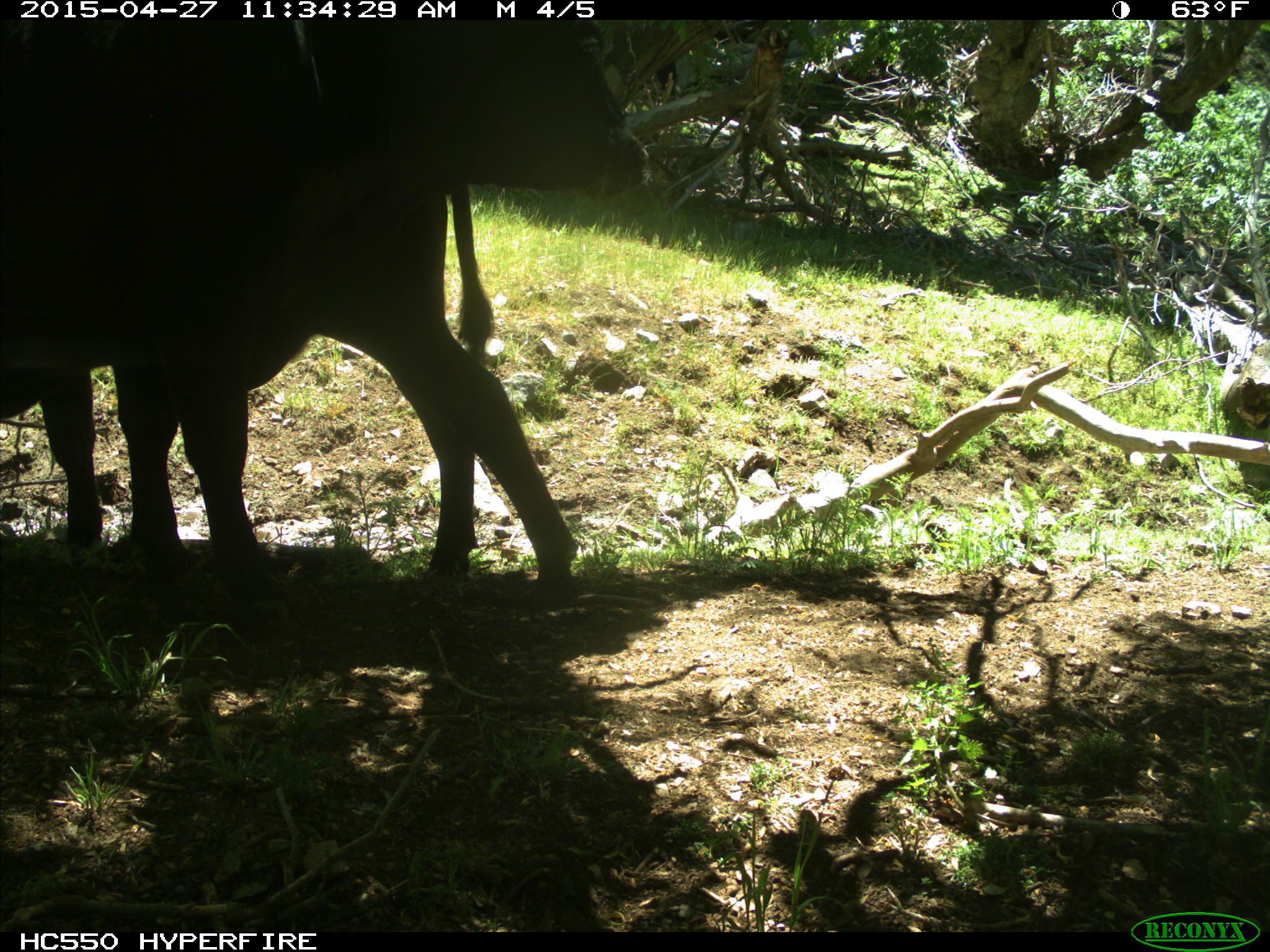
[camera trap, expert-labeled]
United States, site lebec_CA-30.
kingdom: Animalia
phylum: Chordata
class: Mammalia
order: Artiodactyla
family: Bovidae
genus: Bos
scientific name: Bos taurus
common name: domestic cow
Bos taurus (domestic cow).